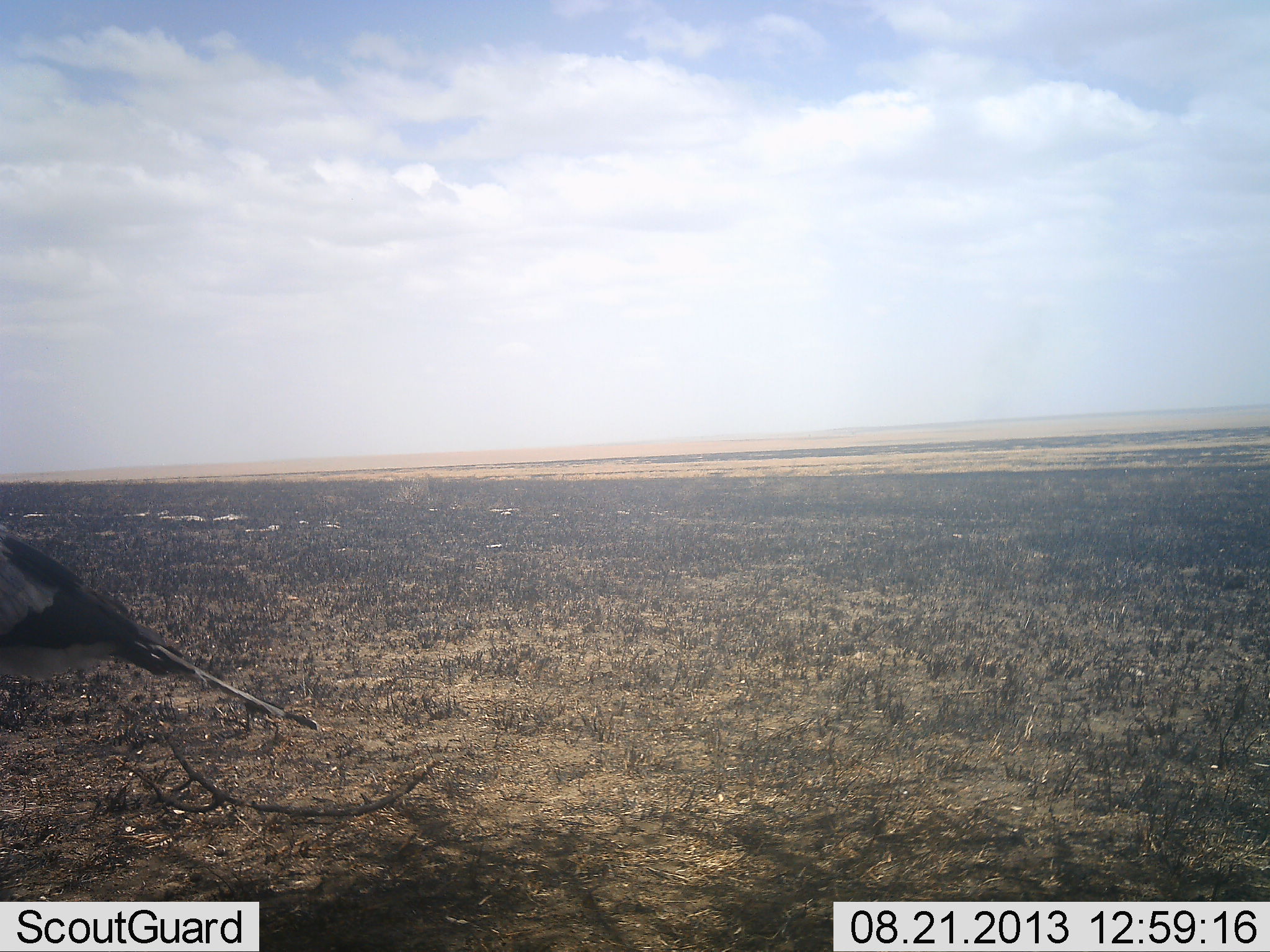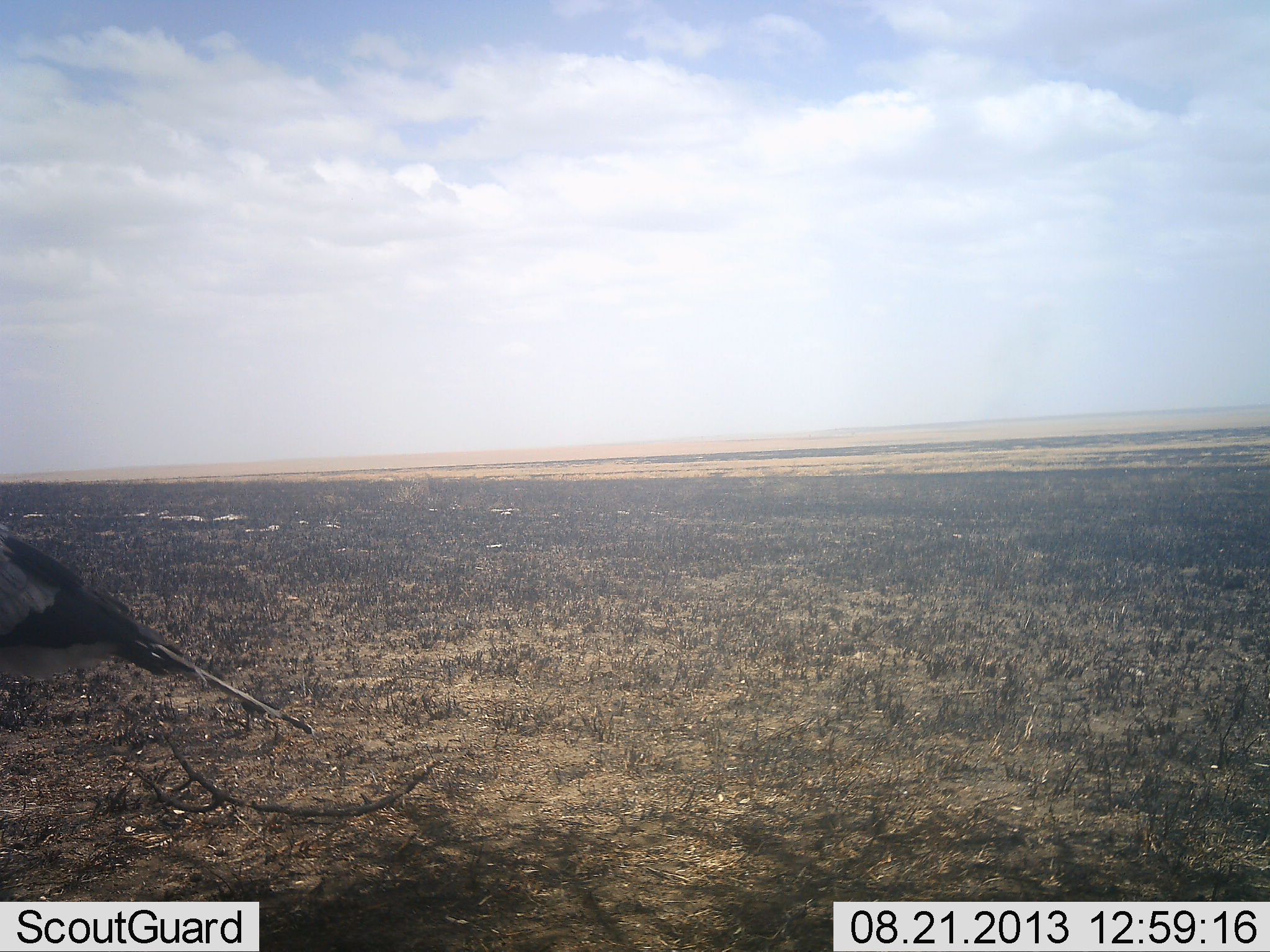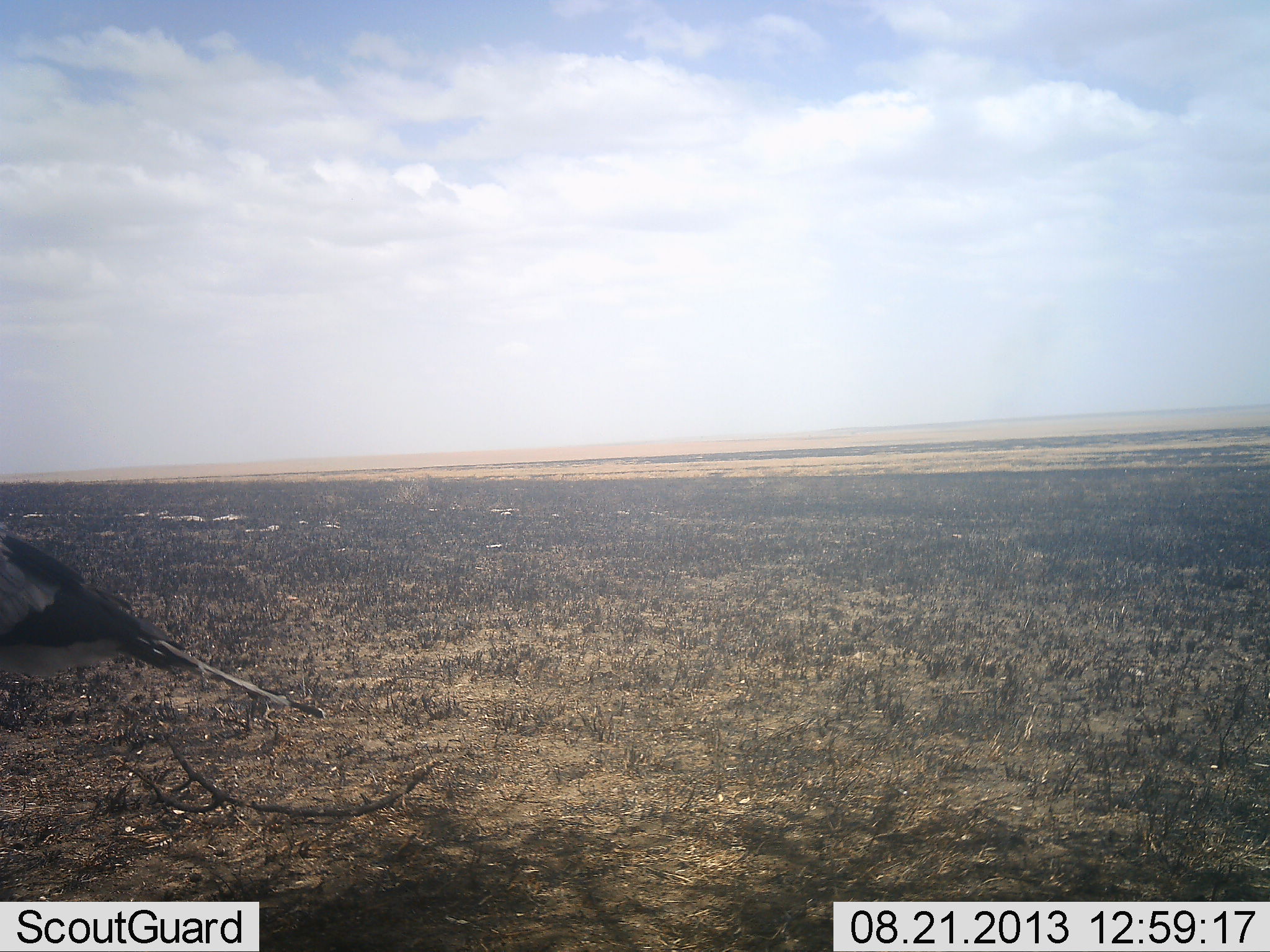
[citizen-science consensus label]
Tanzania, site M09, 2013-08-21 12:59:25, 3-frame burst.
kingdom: Animalia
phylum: Chordata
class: Aves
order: Accipitriformes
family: Sagittariidae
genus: Sagittarius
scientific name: Sagittarius serpentarius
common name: secretary bird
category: secretarybird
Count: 1.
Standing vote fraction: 93%.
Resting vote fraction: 0%.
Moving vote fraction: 7%.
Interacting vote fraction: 0%.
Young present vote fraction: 0%.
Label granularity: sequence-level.